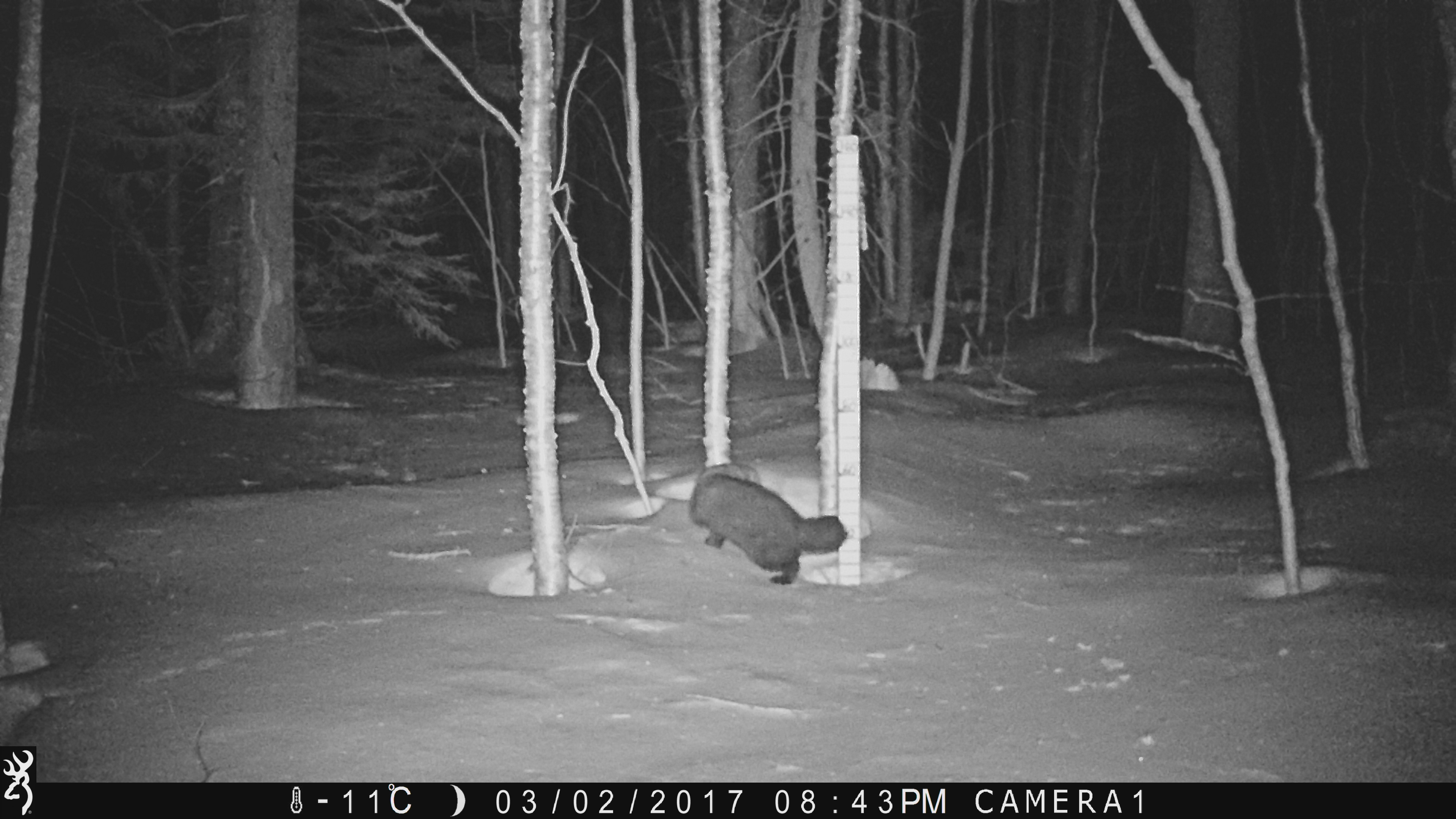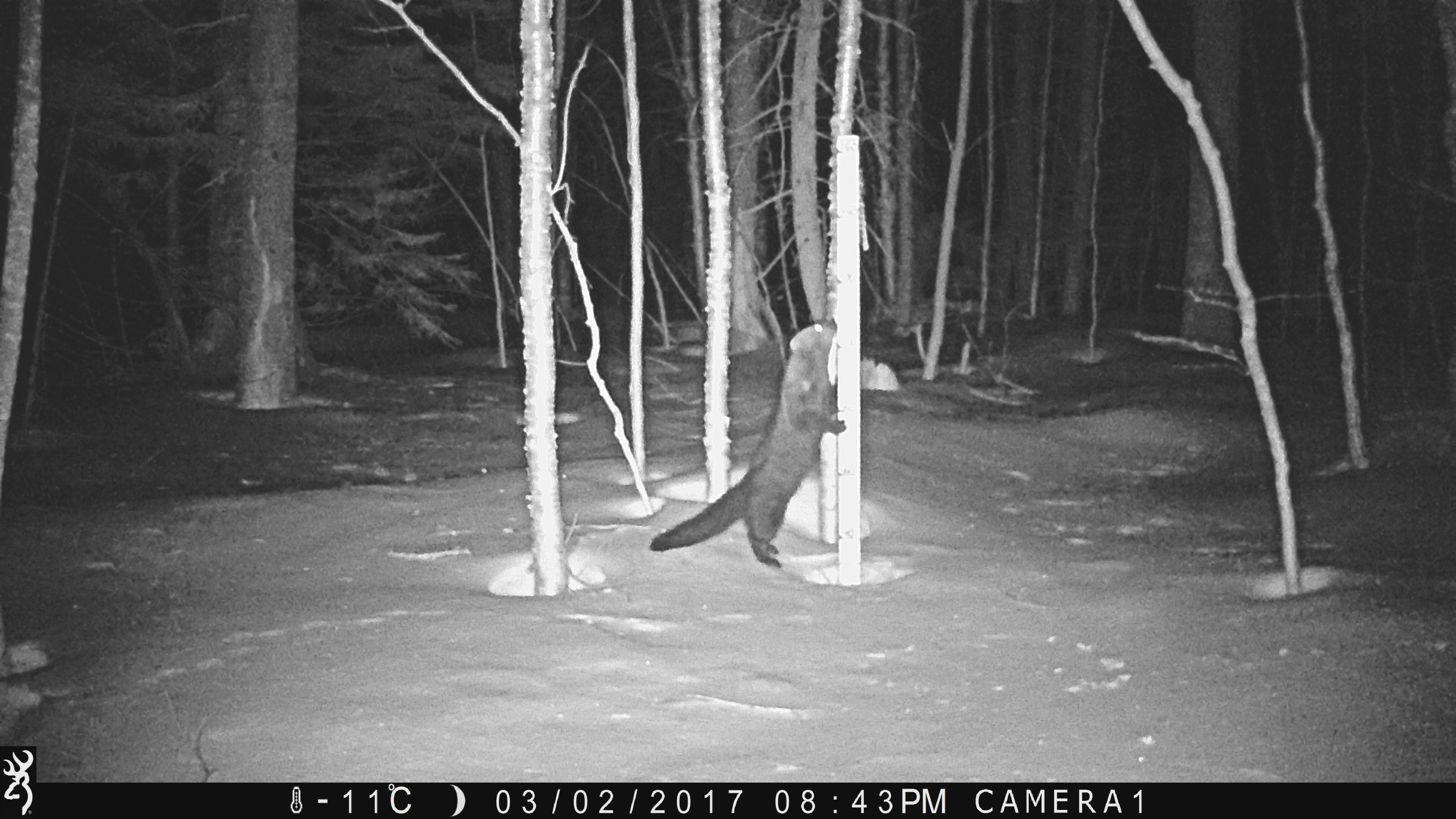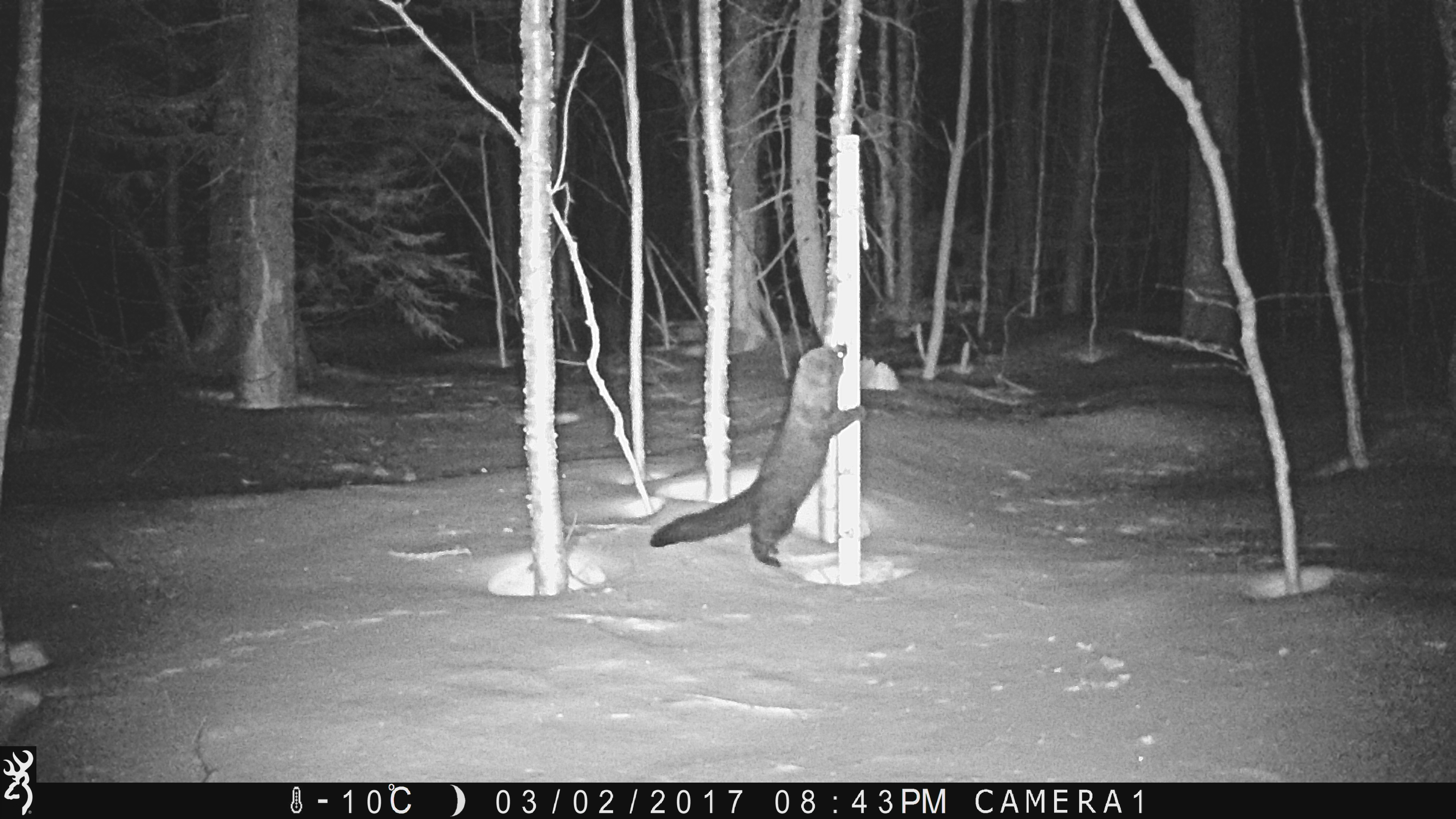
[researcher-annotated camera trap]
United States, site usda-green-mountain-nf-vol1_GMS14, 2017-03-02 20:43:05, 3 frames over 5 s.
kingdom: Animalia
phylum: Chordata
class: Mammalia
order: Carnivora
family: Mustelidae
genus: Pekania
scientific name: Pekania pennanti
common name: fisher